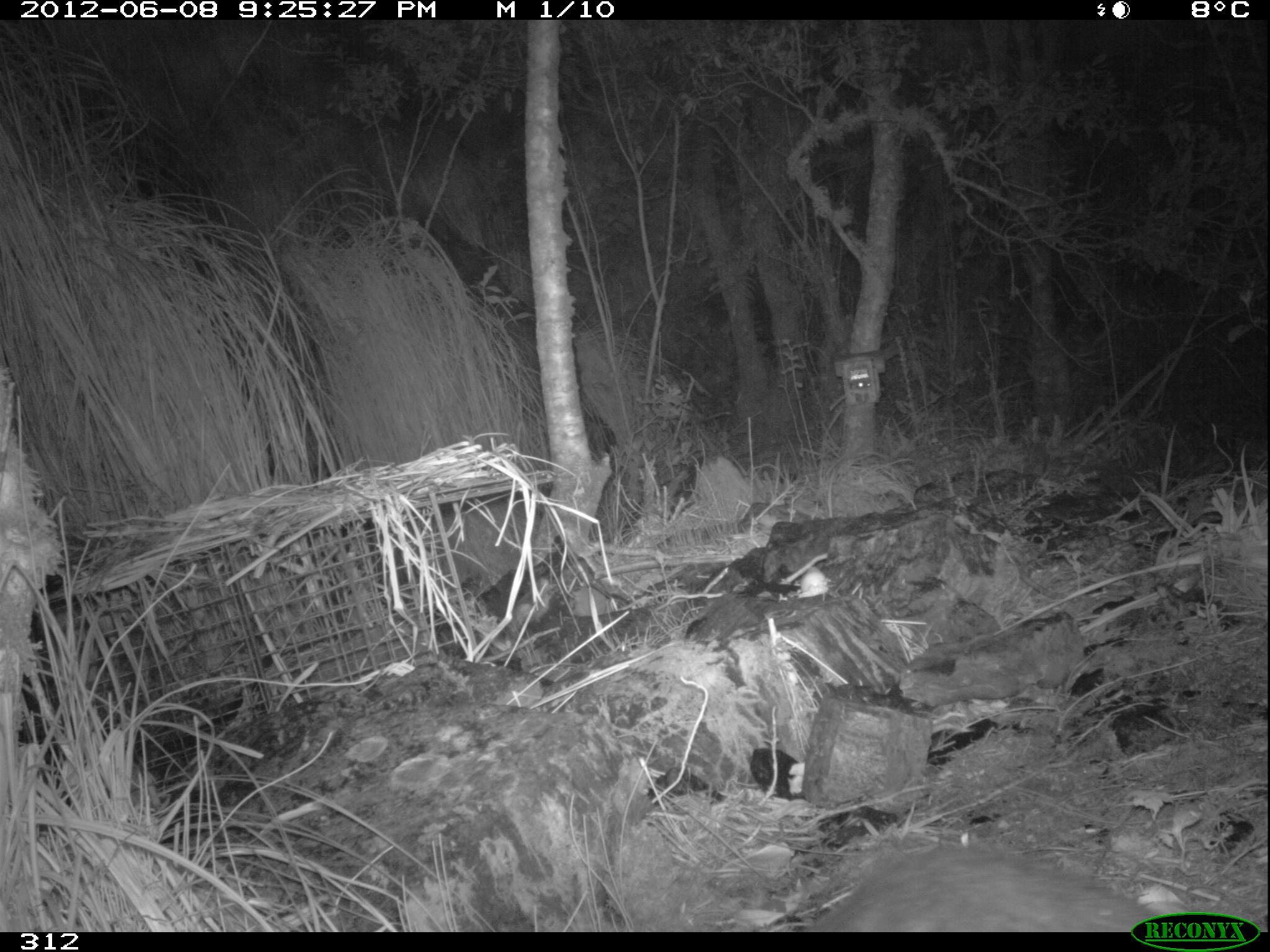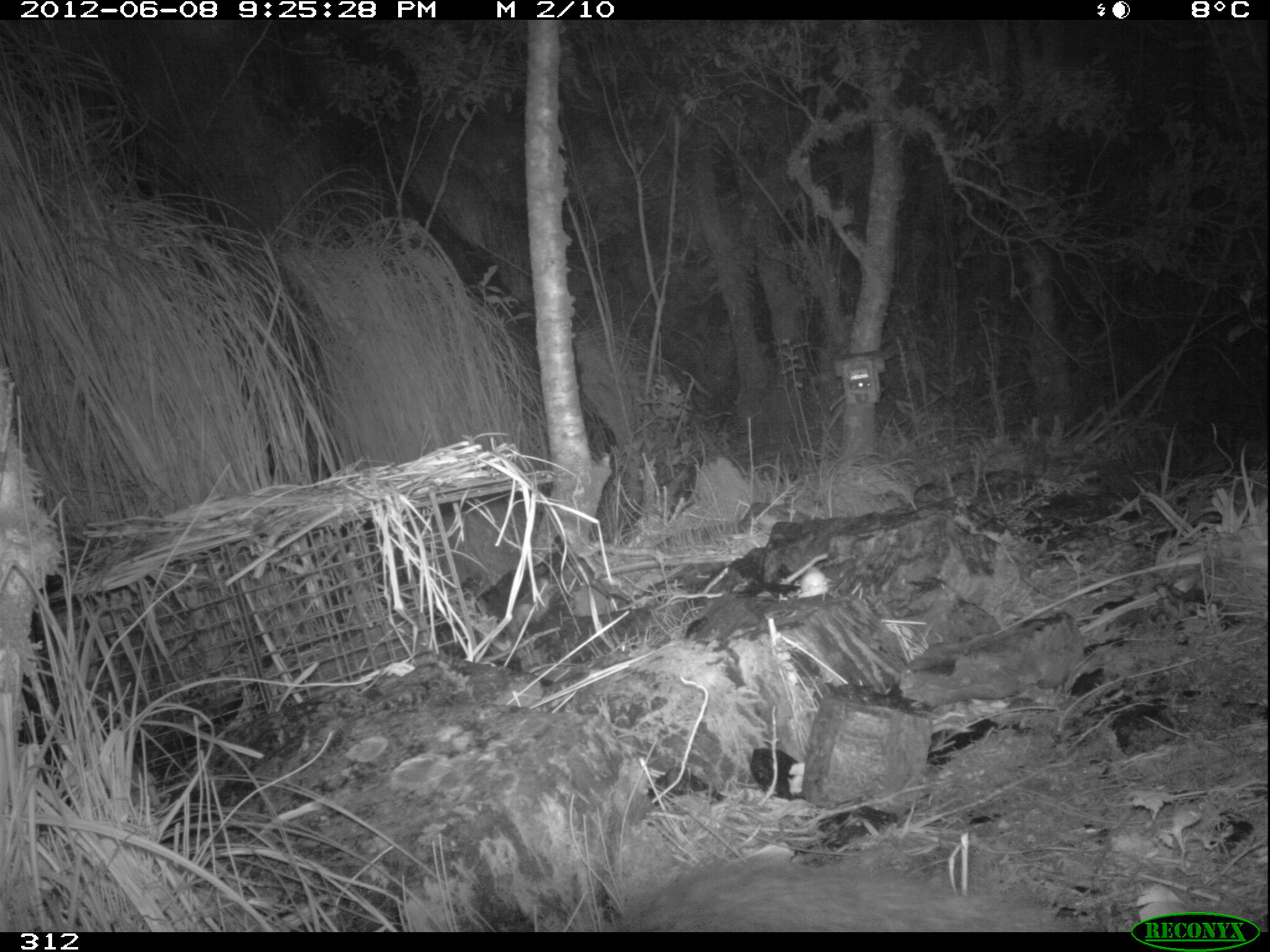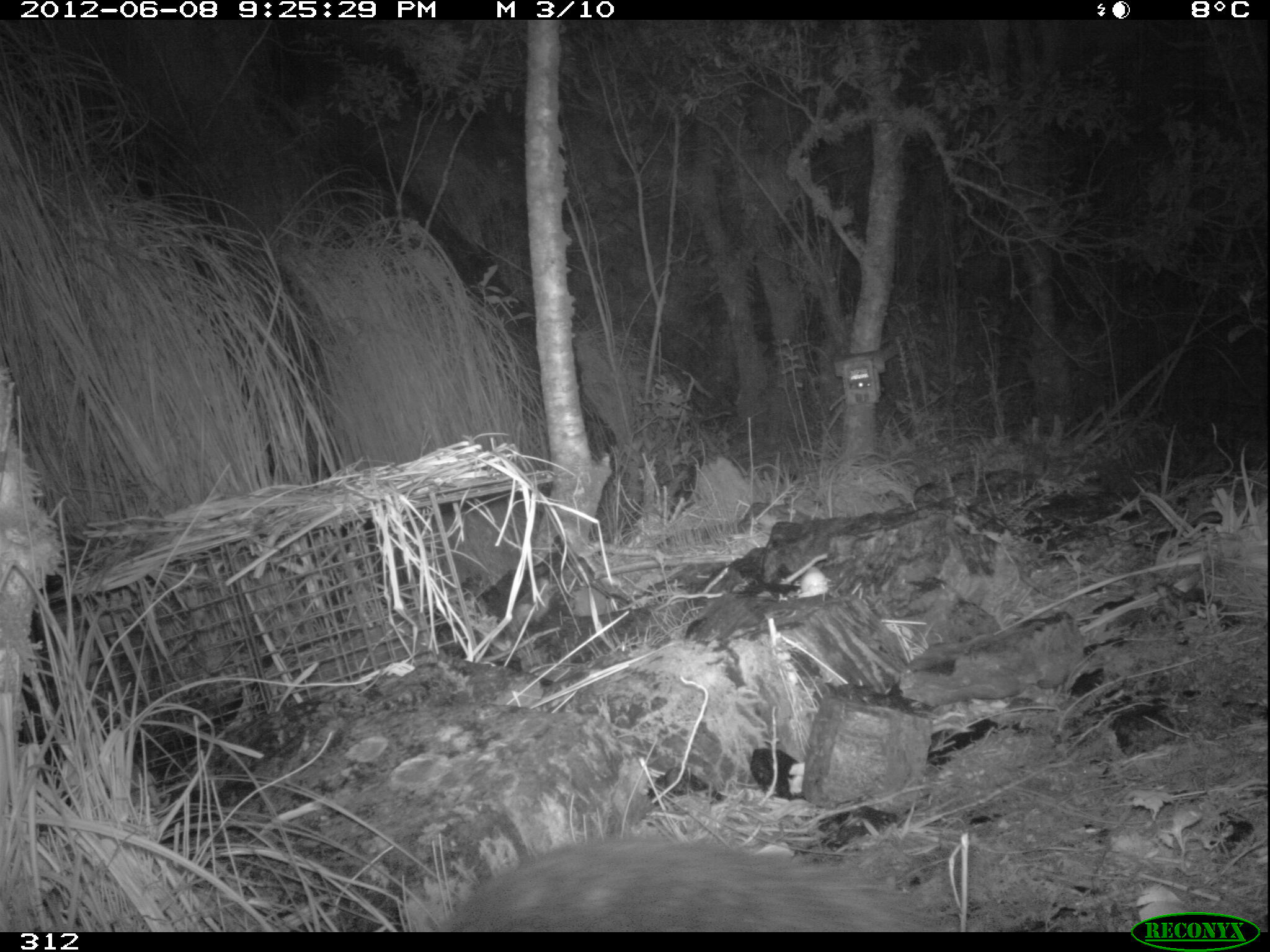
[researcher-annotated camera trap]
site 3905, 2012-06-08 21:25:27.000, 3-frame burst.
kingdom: Animalia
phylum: Chordata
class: Mammalia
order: Rodentia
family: Cuniculidae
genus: Cuniculus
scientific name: Cuniculus taczanowskii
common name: mountain paca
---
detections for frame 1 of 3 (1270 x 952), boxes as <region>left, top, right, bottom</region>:
cuniculus taczanowskii: <region>802, 836, 1157, 932</region>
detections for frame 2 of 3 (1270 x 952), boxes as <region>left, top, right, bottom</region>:
cuniculus taczanowskii: <region>616, 845, 1081, 931</region>